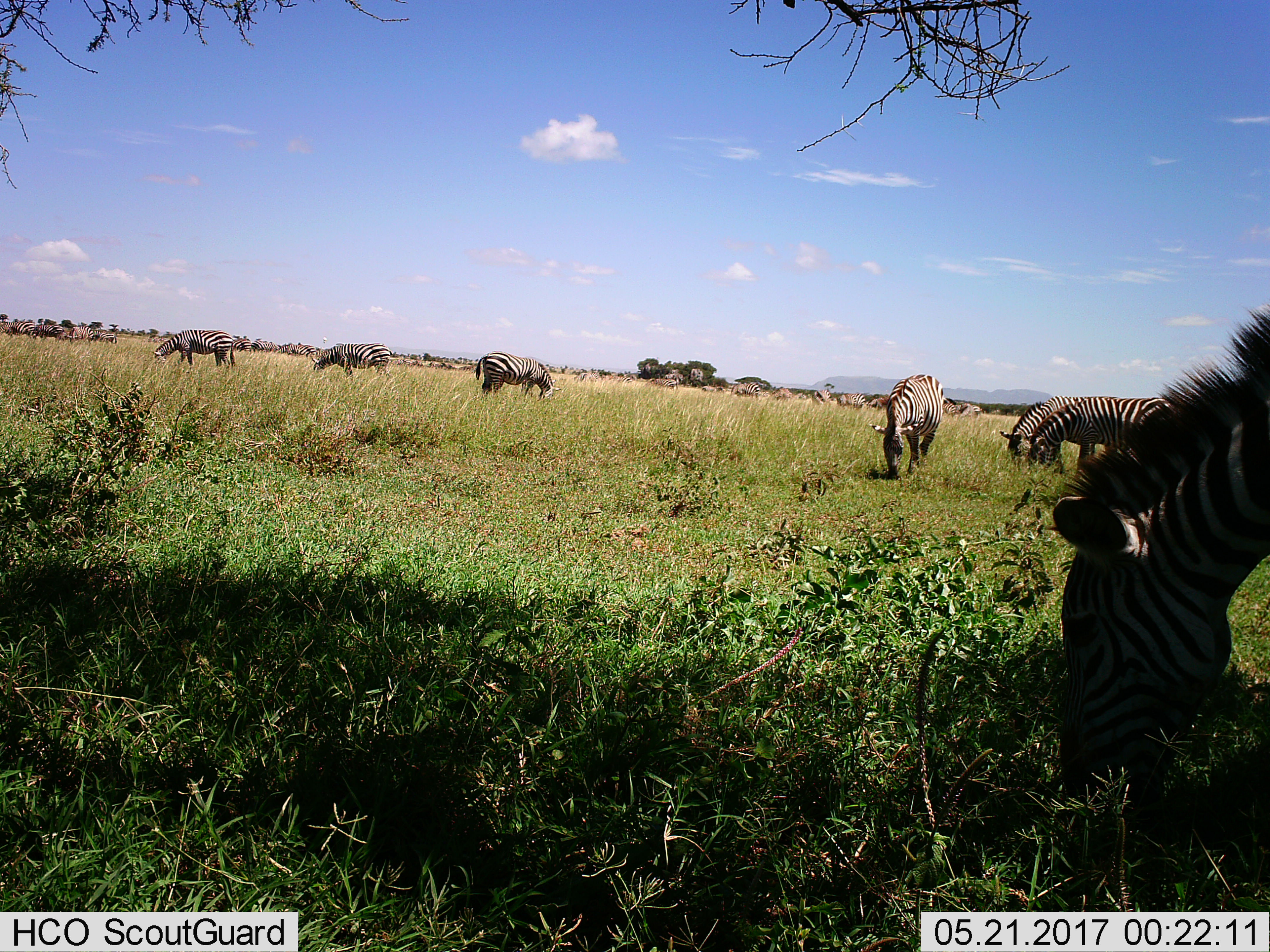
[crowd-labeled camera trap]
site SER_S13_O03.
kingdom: Animalia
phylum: Chordata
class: Mammalia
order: Perissodactyla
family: Equidae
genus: Equus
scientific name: Equus quagga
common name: plains zebra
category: zebraplains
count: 11-50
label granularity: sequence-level